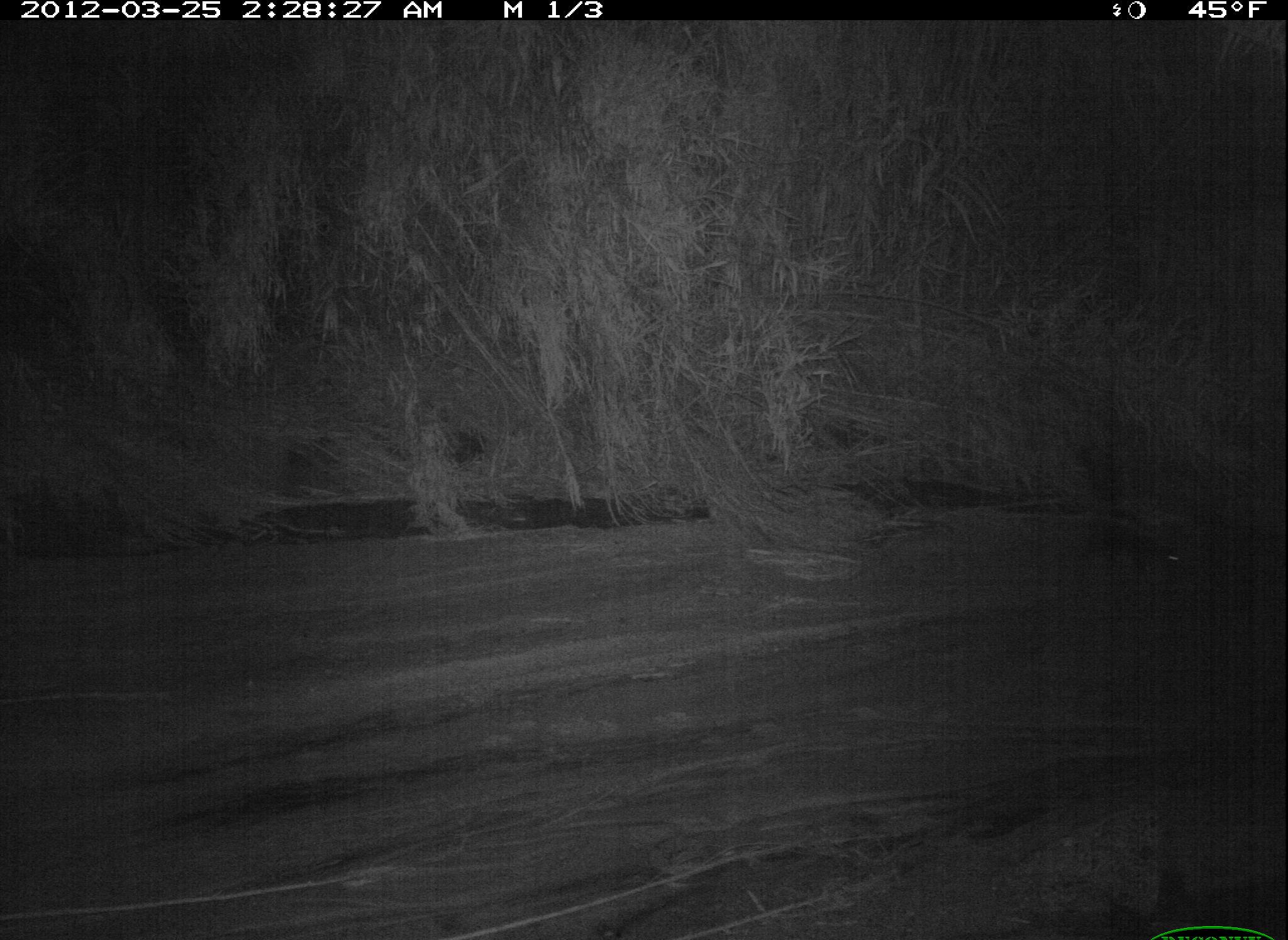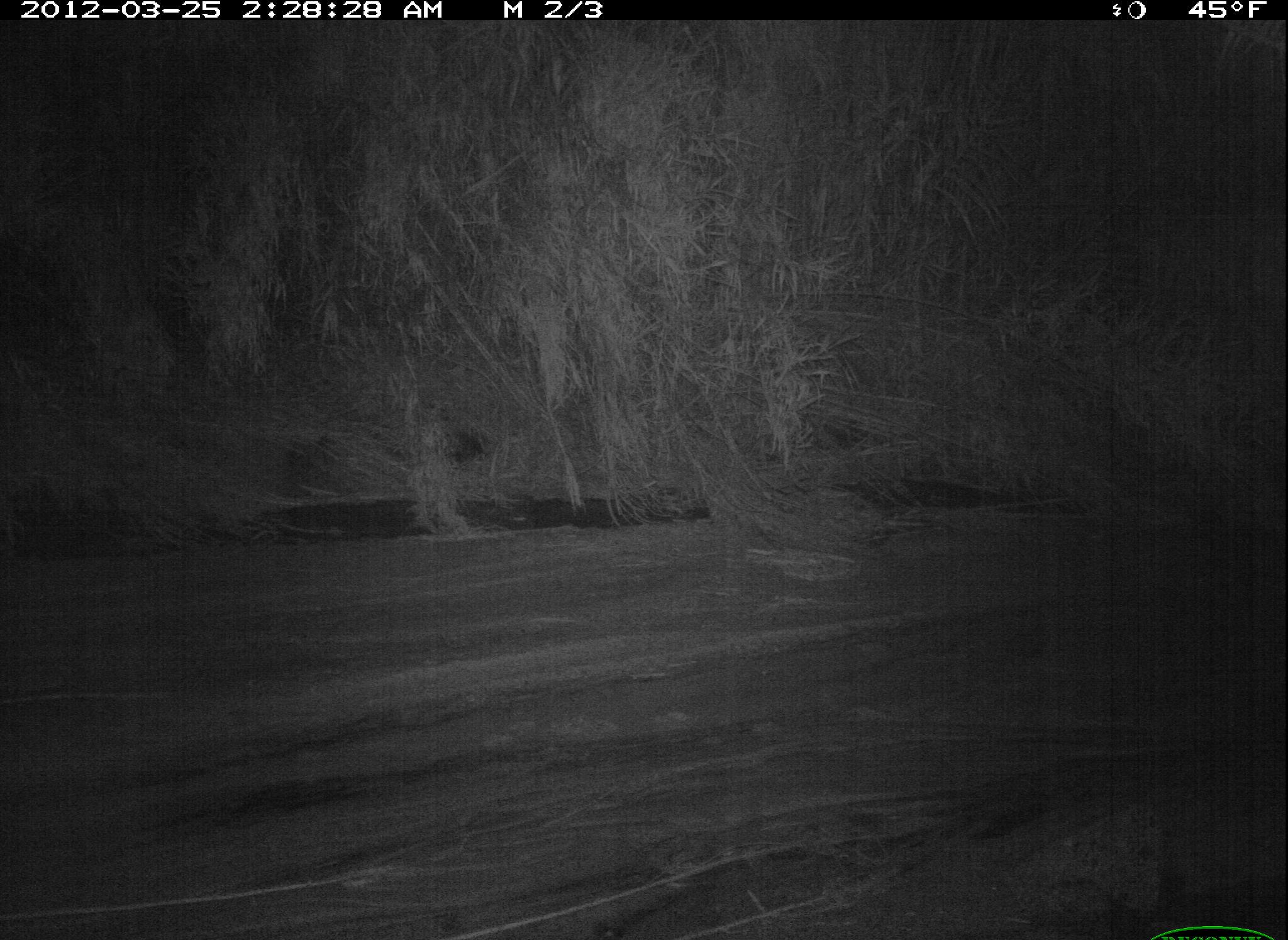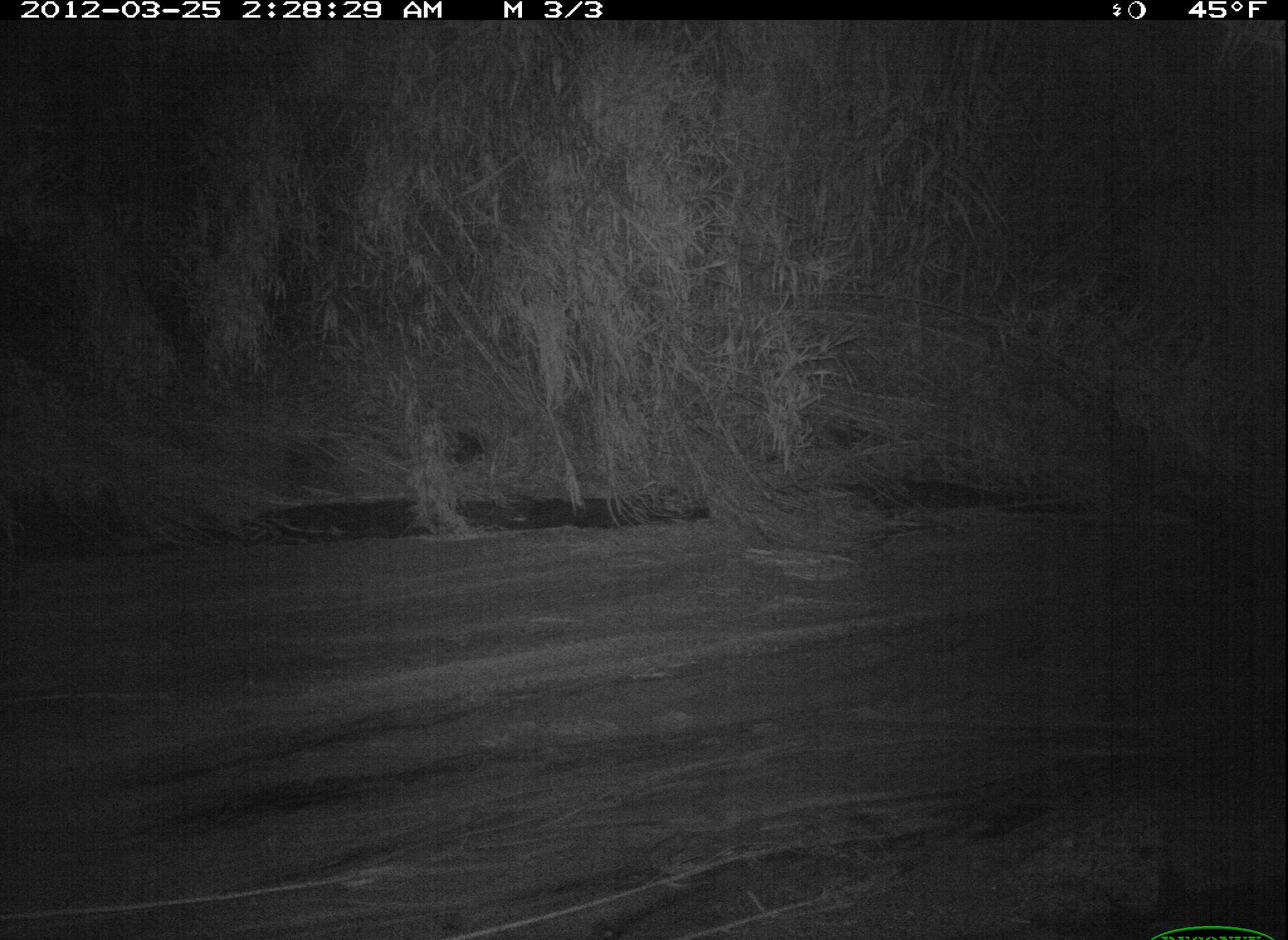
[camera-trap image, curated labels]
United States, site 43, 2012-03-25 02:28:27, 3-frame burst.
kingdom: Animalia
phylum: Chordata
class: Mammalia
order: Carnivora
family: Mephitidae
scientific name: Mephitidae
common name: skunk